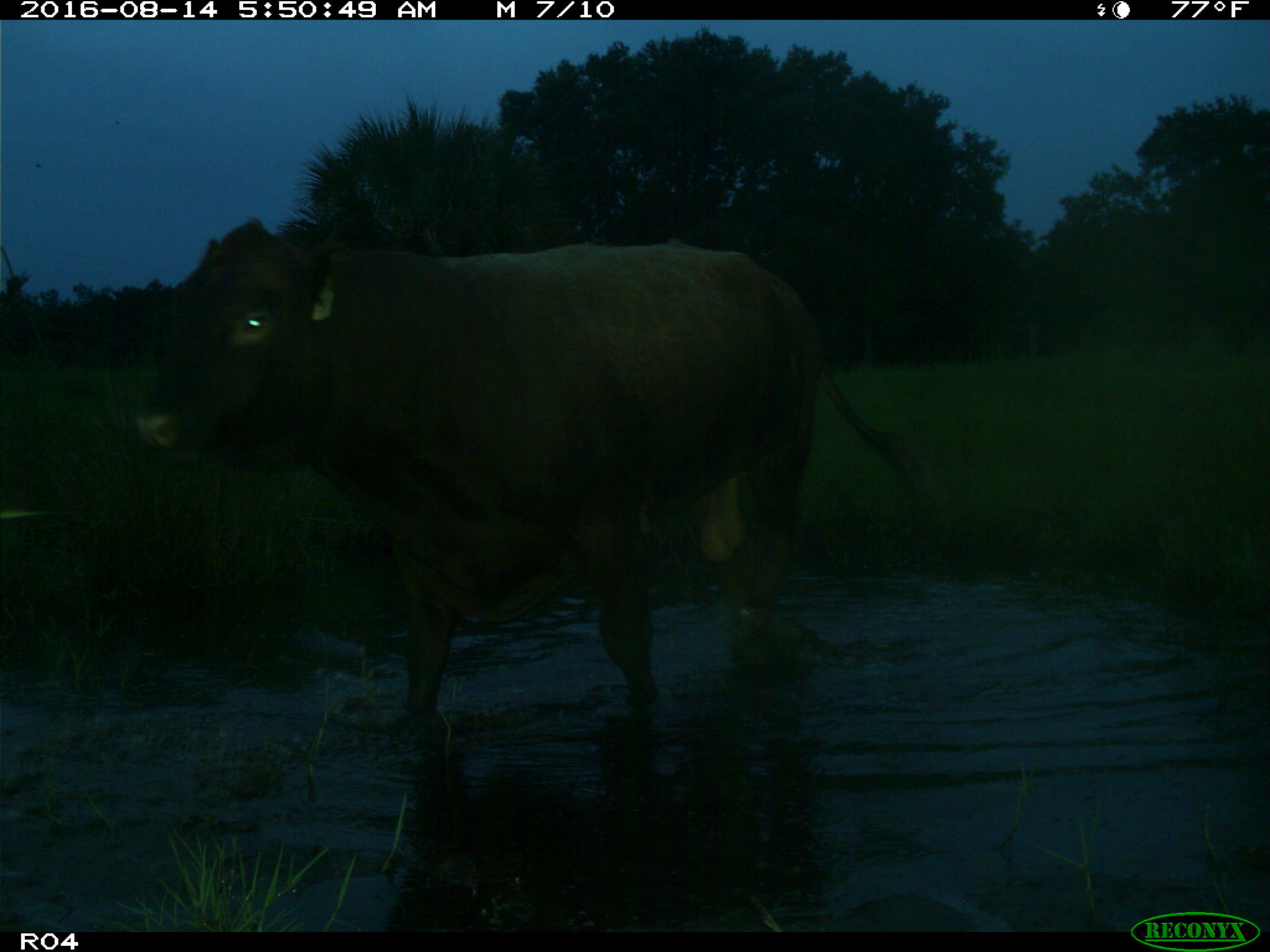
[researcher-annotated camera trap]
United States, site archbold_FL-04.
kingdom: Animalia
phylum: Chordata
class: Mammalia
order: Artiodactyla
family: Bovidae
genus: Bos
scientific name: Bos taurus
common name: domestic cow